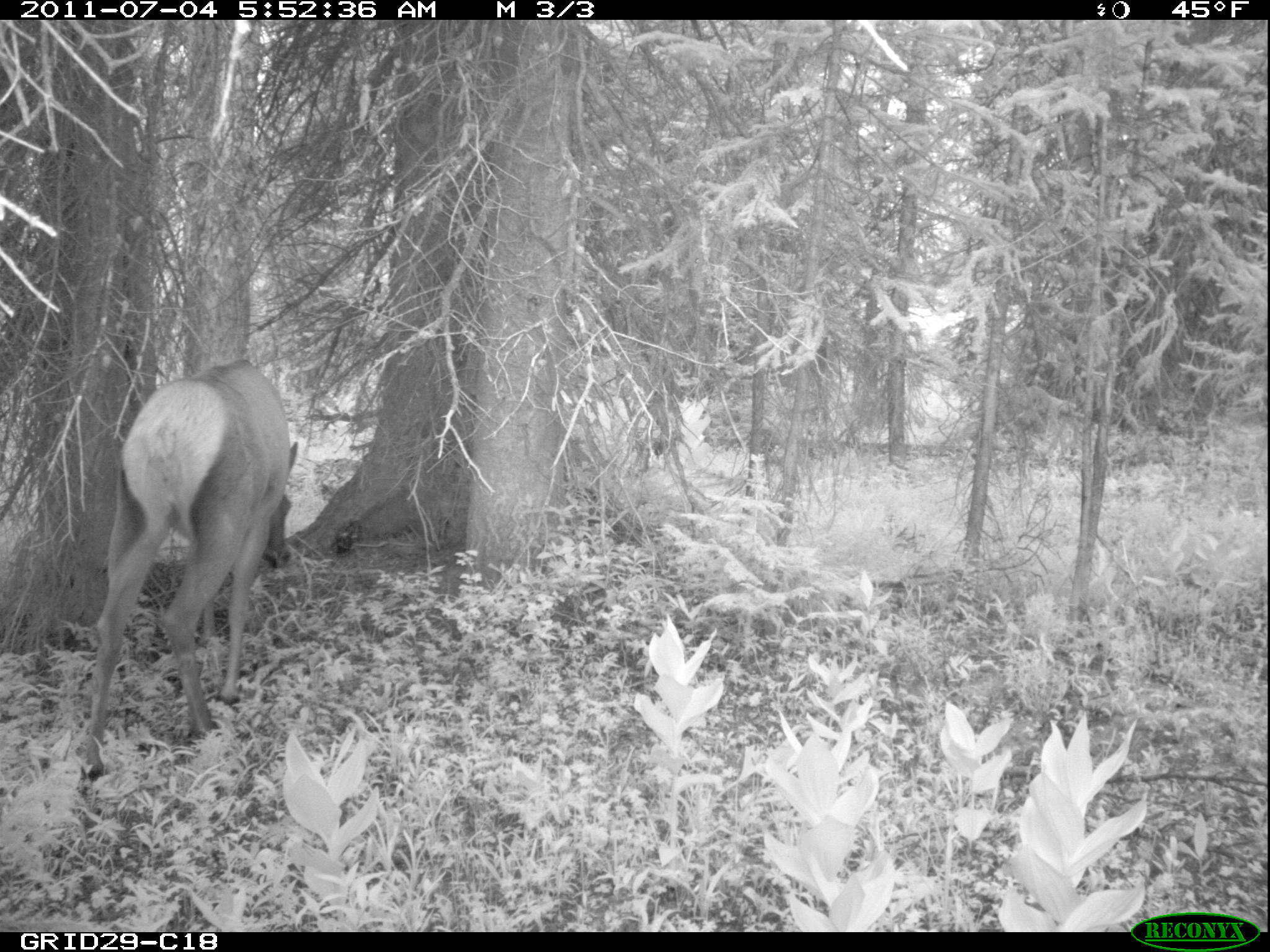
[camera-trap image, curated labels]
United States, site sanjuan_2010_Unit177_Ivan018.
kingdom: Animalia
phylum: Chordata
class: Mammalia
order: Artiodactyla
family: Cervidae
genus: Cervus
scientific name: Cervus elaphus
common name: red deer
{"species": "Cervus elaphus (red deer)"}